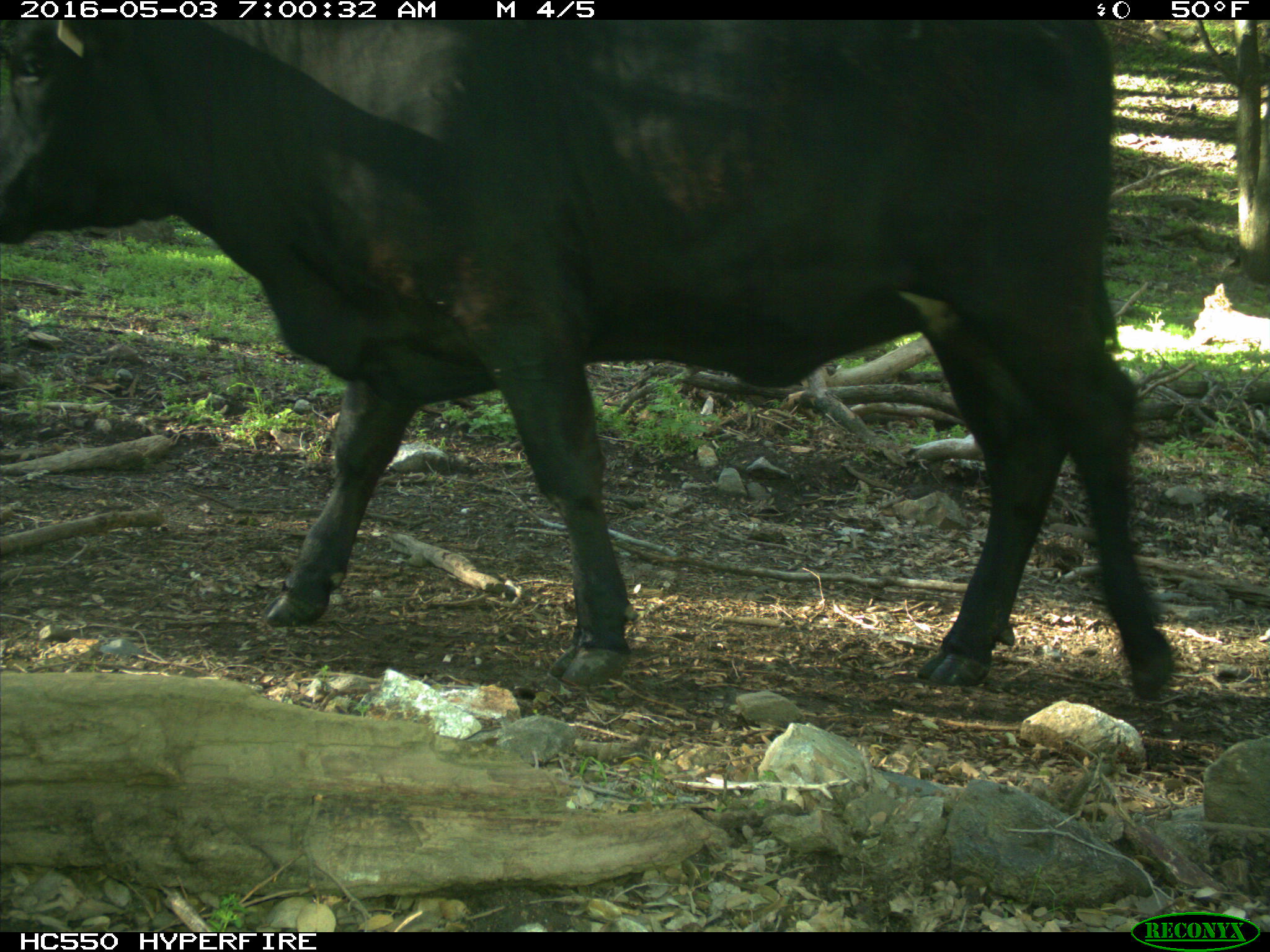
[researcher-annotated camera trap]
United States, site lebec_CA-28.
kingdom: Animalia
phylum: Chordata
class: Mammalia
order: Artiodactyla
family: Bovidae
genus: Bos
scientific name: Bos taurus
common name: domestic cow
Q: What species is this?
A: Bos taurus (domestic cow).